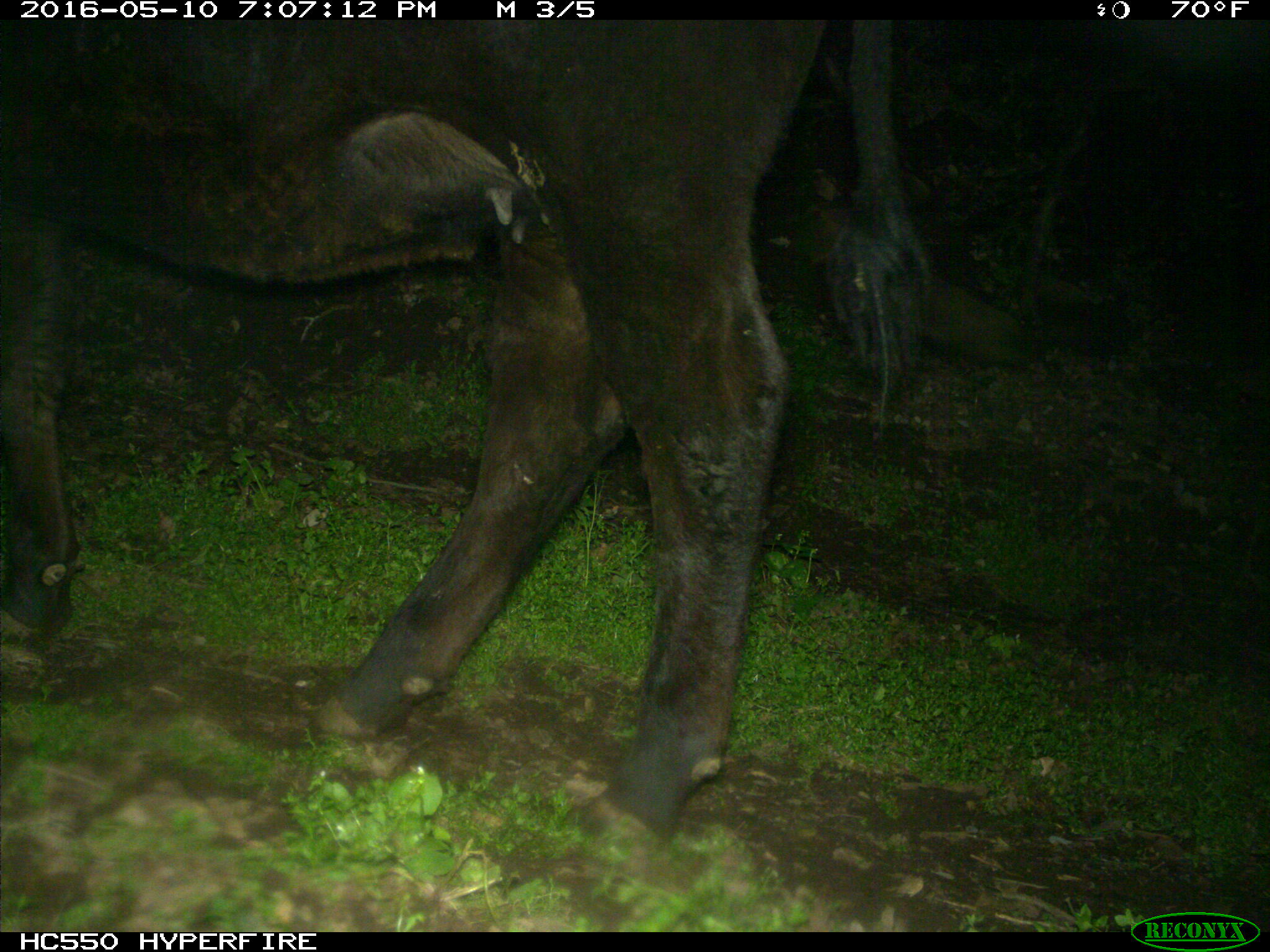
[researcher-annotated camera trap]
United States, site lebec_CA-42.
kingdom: Animalia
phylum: Chordata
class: Mammalia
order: Artiodactyla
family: Bovidae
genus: Bos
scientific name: Bos taurus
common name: domestic cow